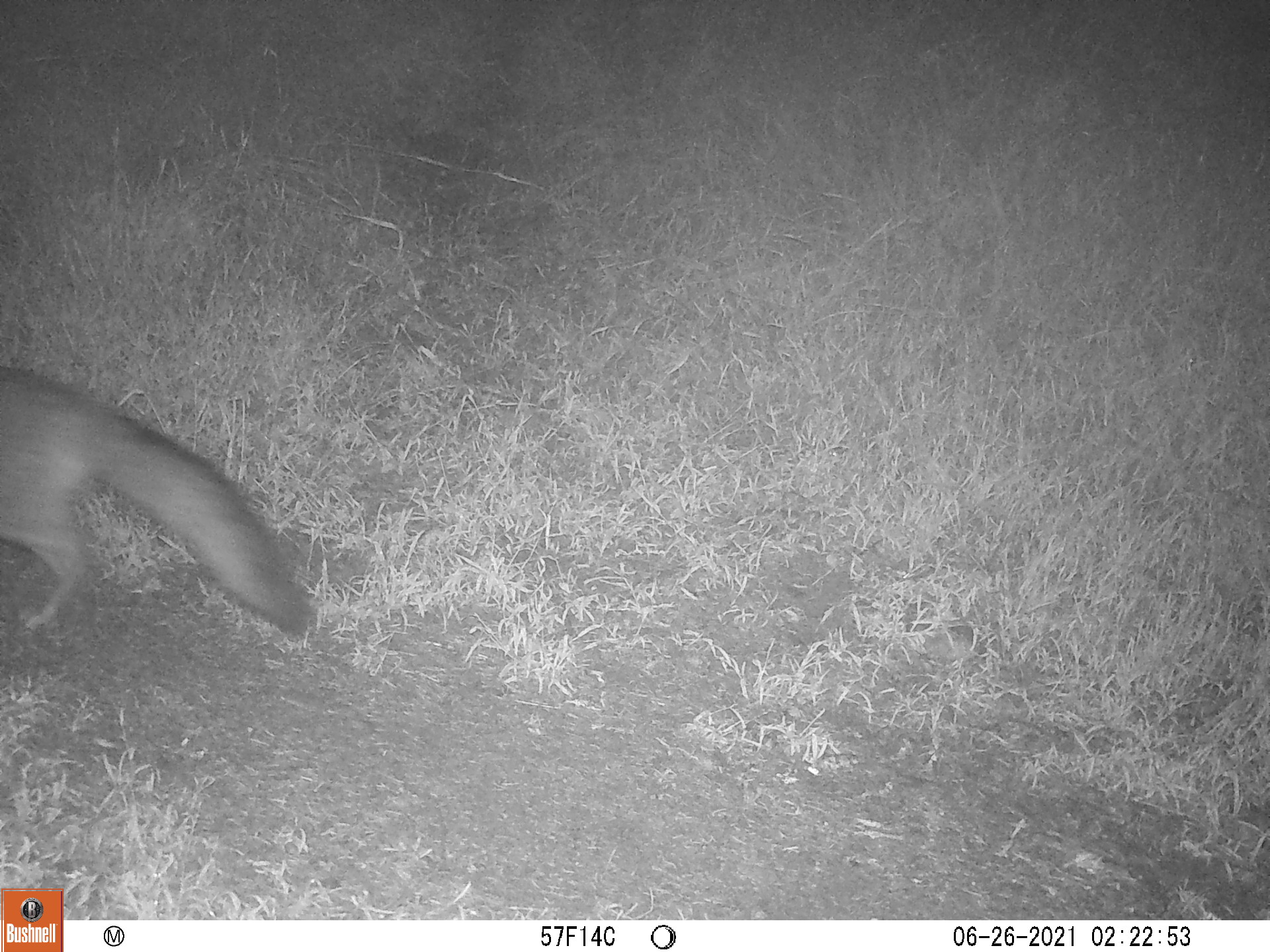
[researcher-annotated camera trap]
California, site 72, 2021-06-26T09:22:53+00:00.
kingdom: Animalia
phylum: Chordata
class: Mammalia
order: Carnivora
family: Canidae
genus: Urocyon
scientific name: Urocyon cinereoargenteus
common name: gray fox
Gray fox (Urocyon cinereoargenteus).